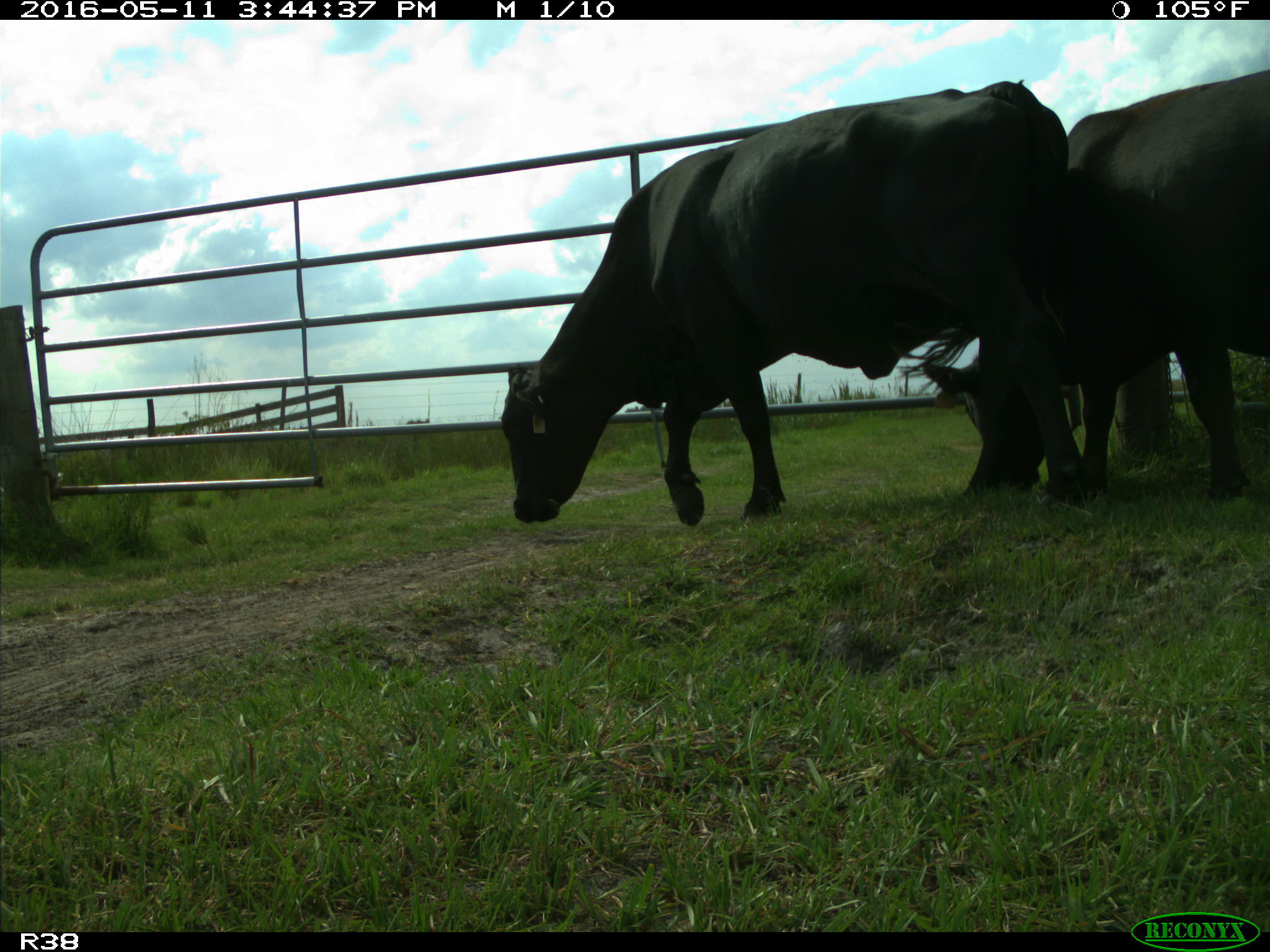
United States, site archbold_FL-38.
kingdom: Animalia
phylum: Chordata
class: Mammalia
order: Artiodactyla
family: Bovidae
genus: Bos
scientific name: Bos taurus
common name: domestic cow